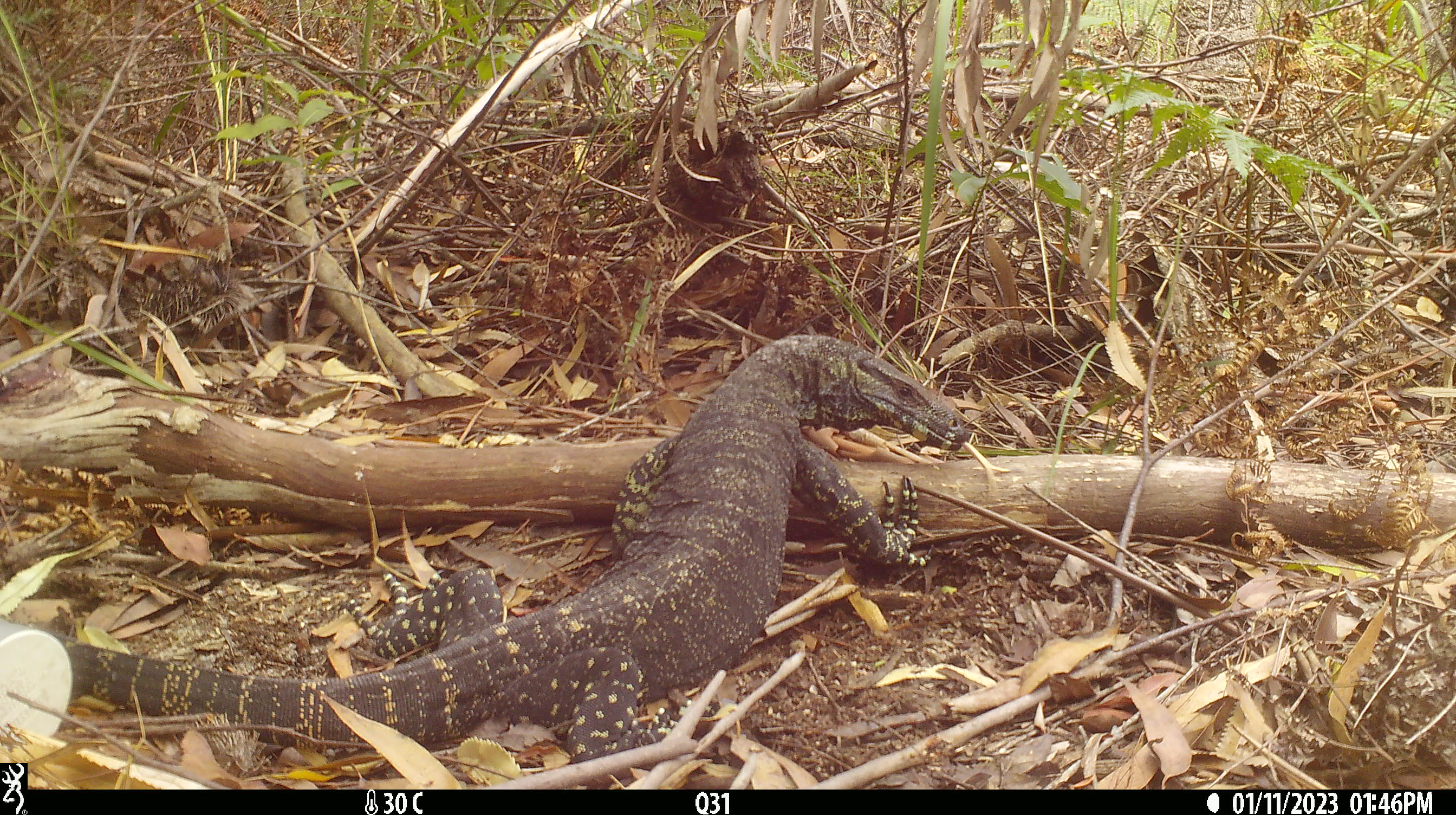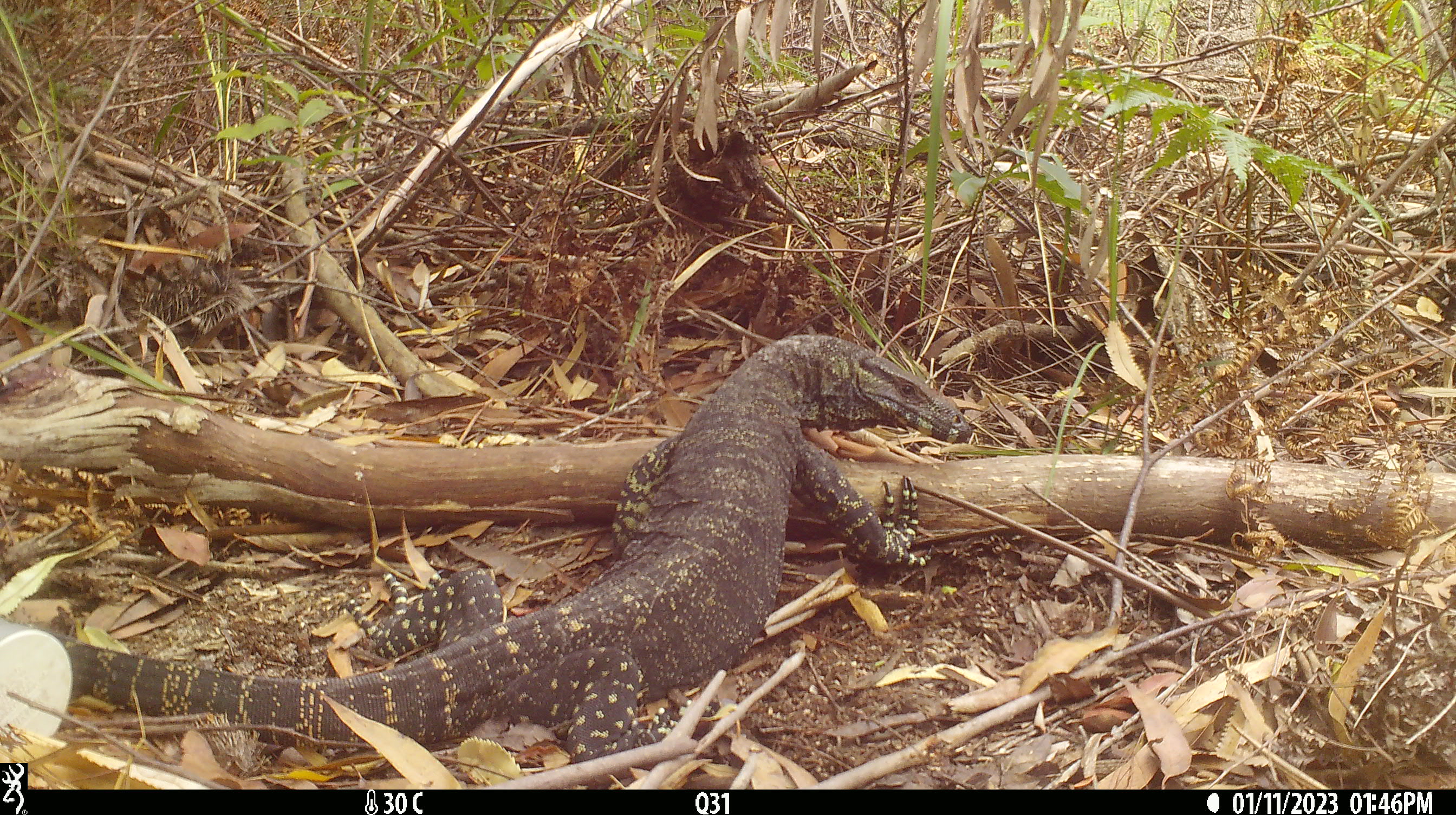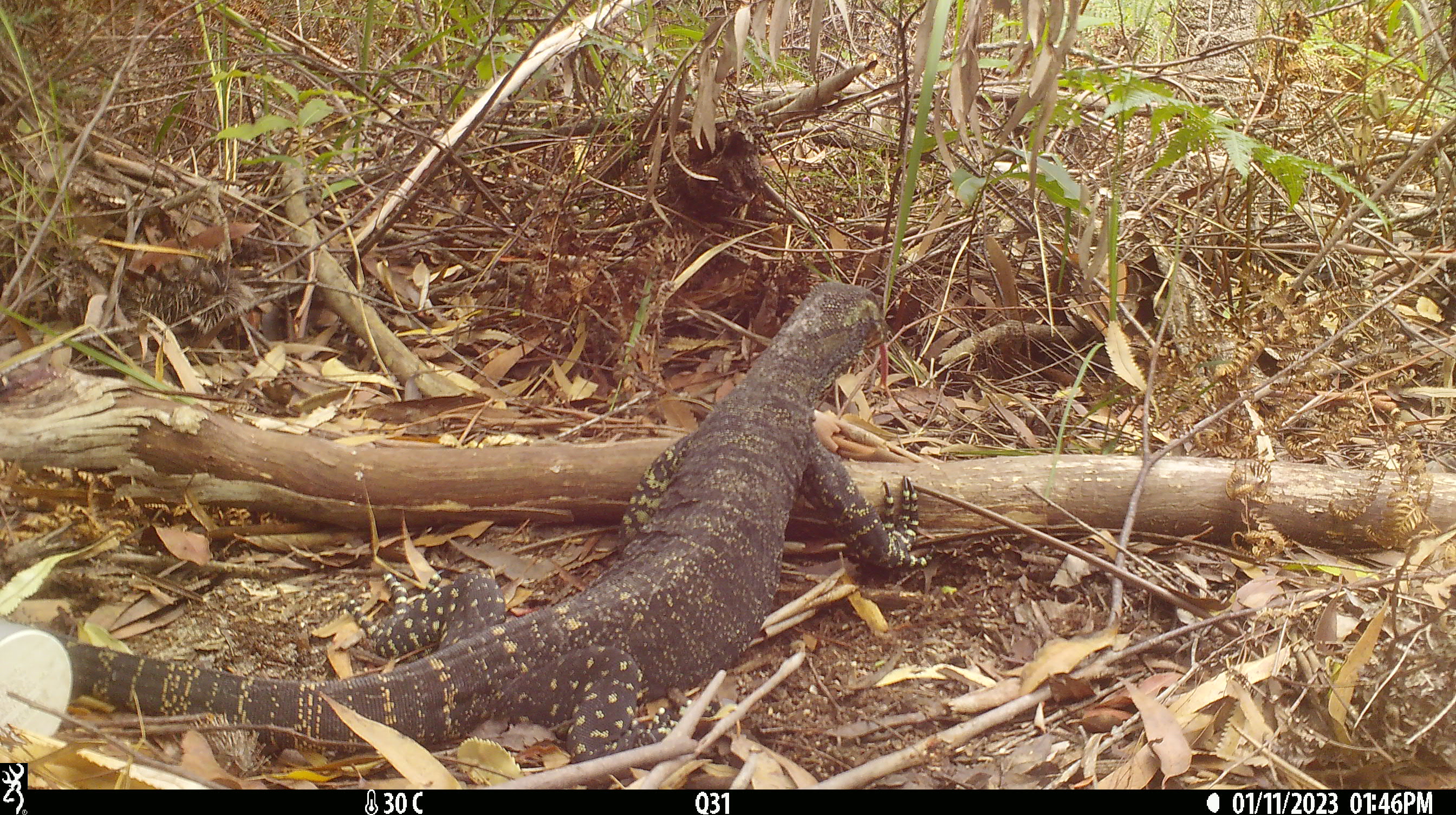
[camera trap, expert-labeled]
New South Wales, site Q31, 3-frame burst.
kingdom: Animalia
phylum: Chordata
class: Reptilia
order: Squamata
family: Varanidae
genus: Varanus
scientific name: Varanus varius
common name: lace monitor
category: goanna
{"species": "goanna (lace monitor) (Varanus varius)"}